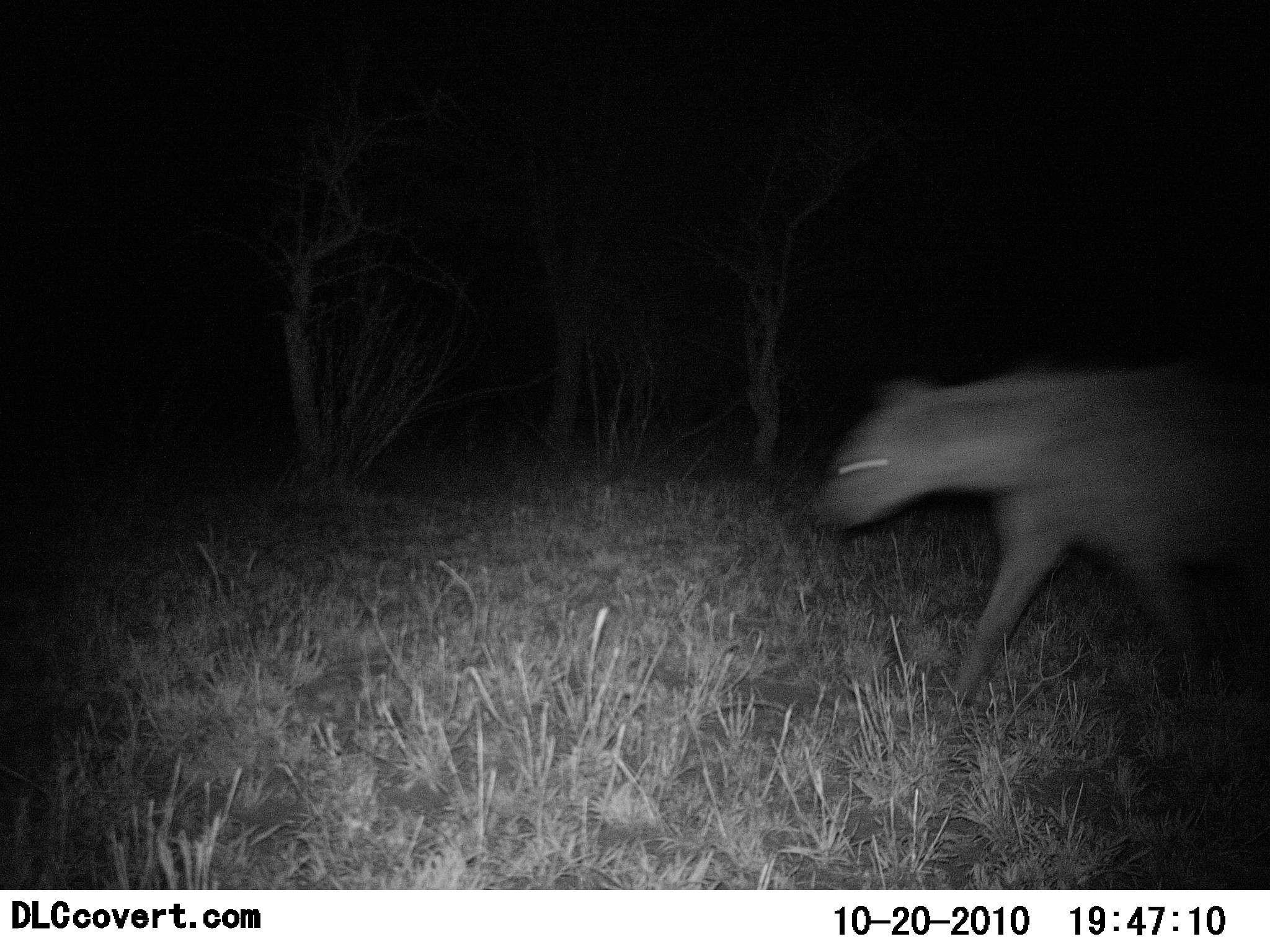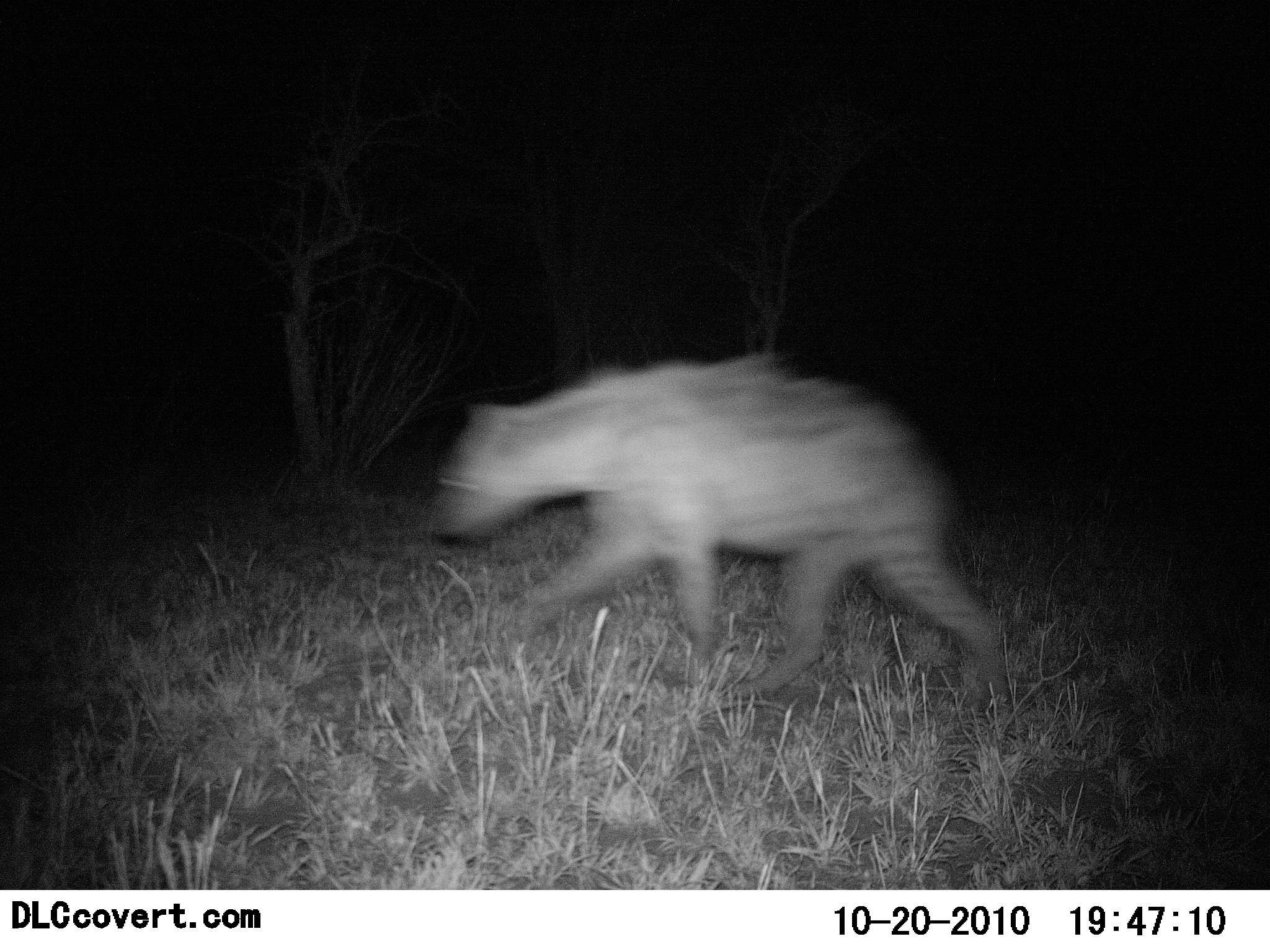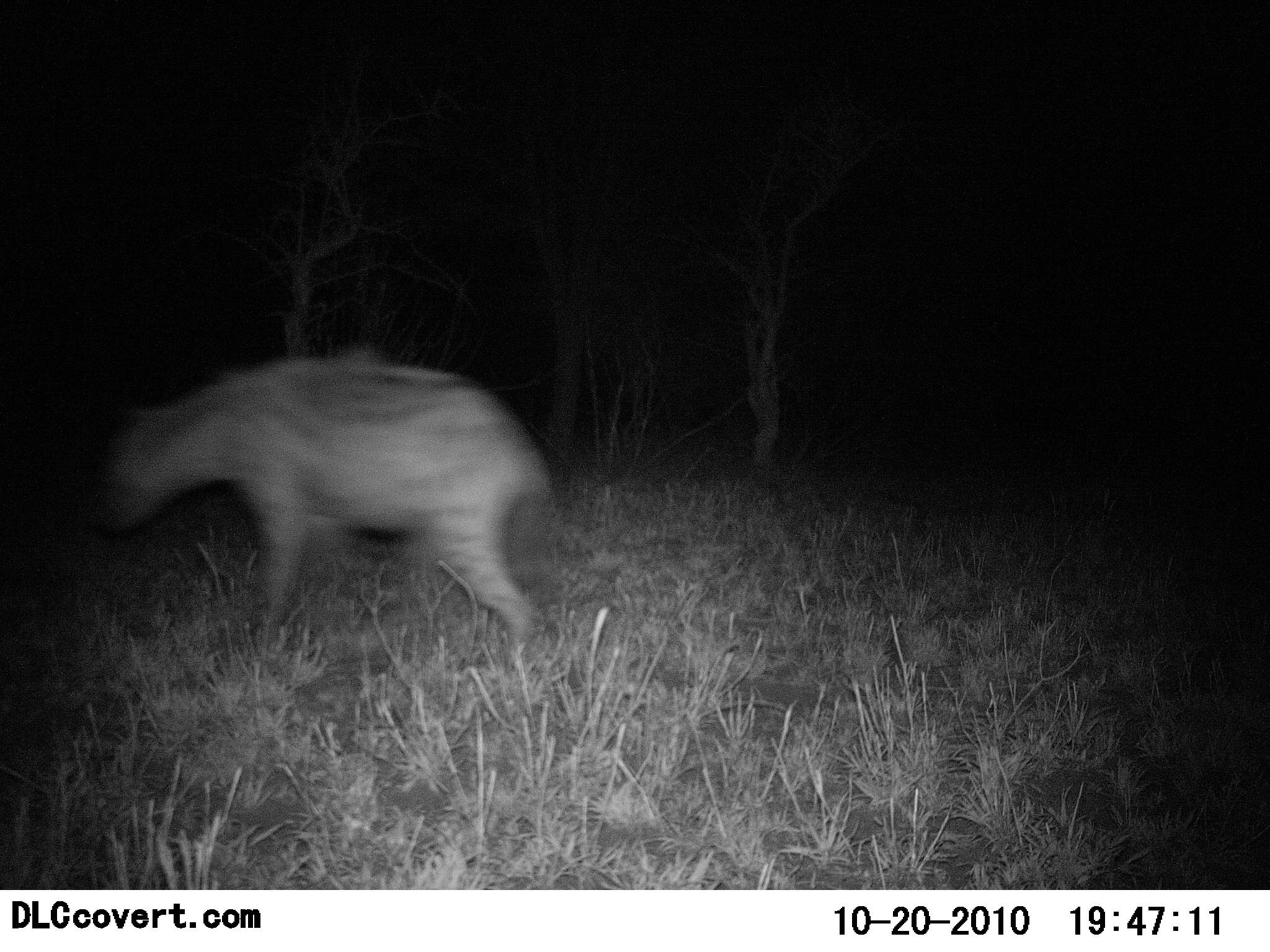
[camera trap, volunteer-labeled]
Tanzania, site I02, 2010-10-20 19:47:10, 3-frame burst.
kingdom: Animalia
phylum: Chordata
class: Mammalia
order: Carnivora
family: Hyaenidae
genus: Crocuta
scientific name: Crocuta crocuta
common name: spotted hyena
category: hyenaspotted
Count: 1.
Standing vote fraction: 6%.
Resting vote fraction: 0%.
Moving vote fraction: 100%.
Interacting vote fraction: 0%.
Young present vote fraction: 0%.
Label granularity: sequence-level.